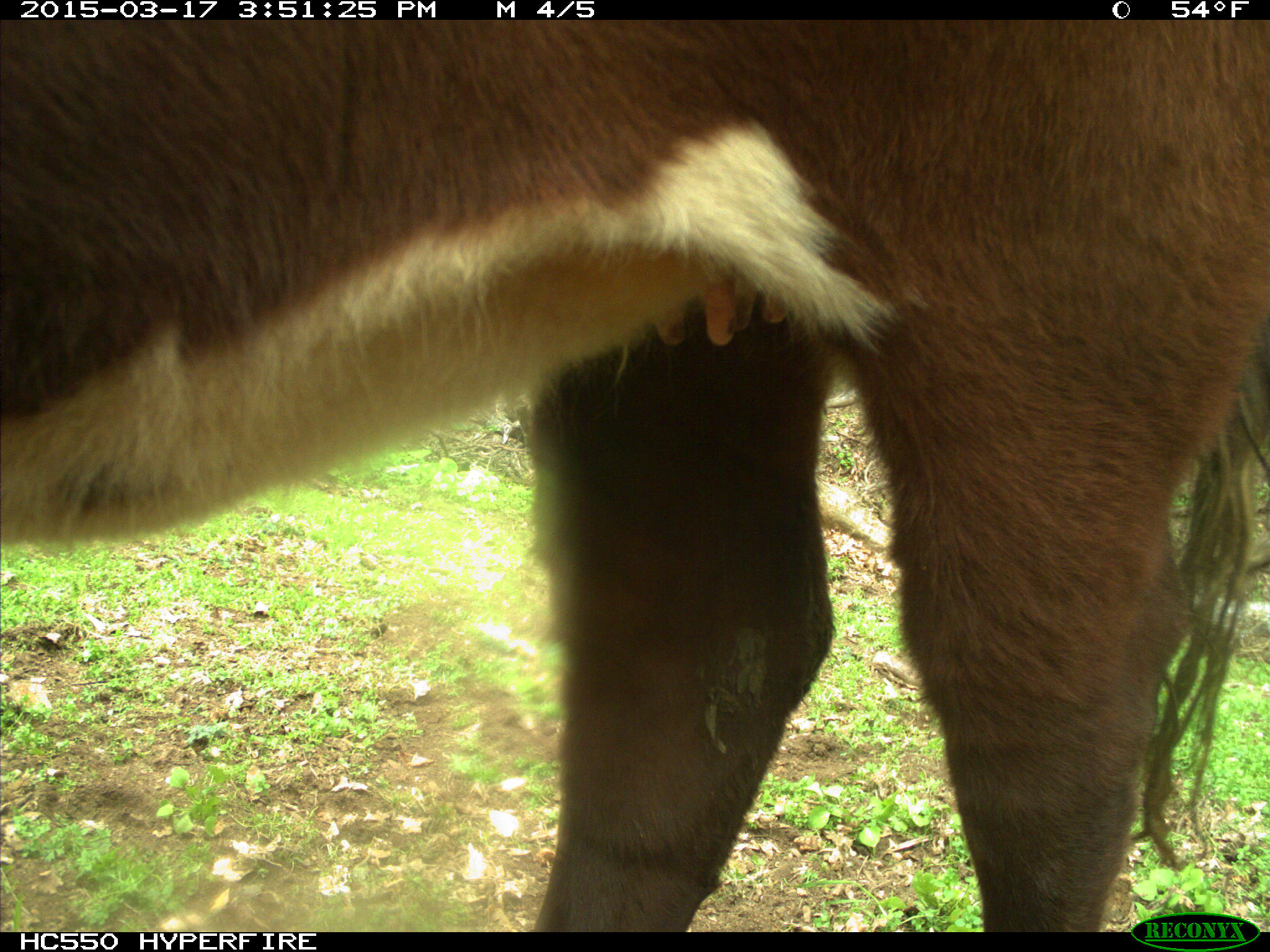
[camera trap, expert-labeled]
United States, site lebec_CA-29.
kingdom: Animalia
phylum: Chordata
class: Mammalia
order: Artiodactyla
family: Bovidae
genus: Bos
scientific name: Bos taurus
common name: domestic cow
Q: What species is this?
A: Bos taurus (domestic cow).